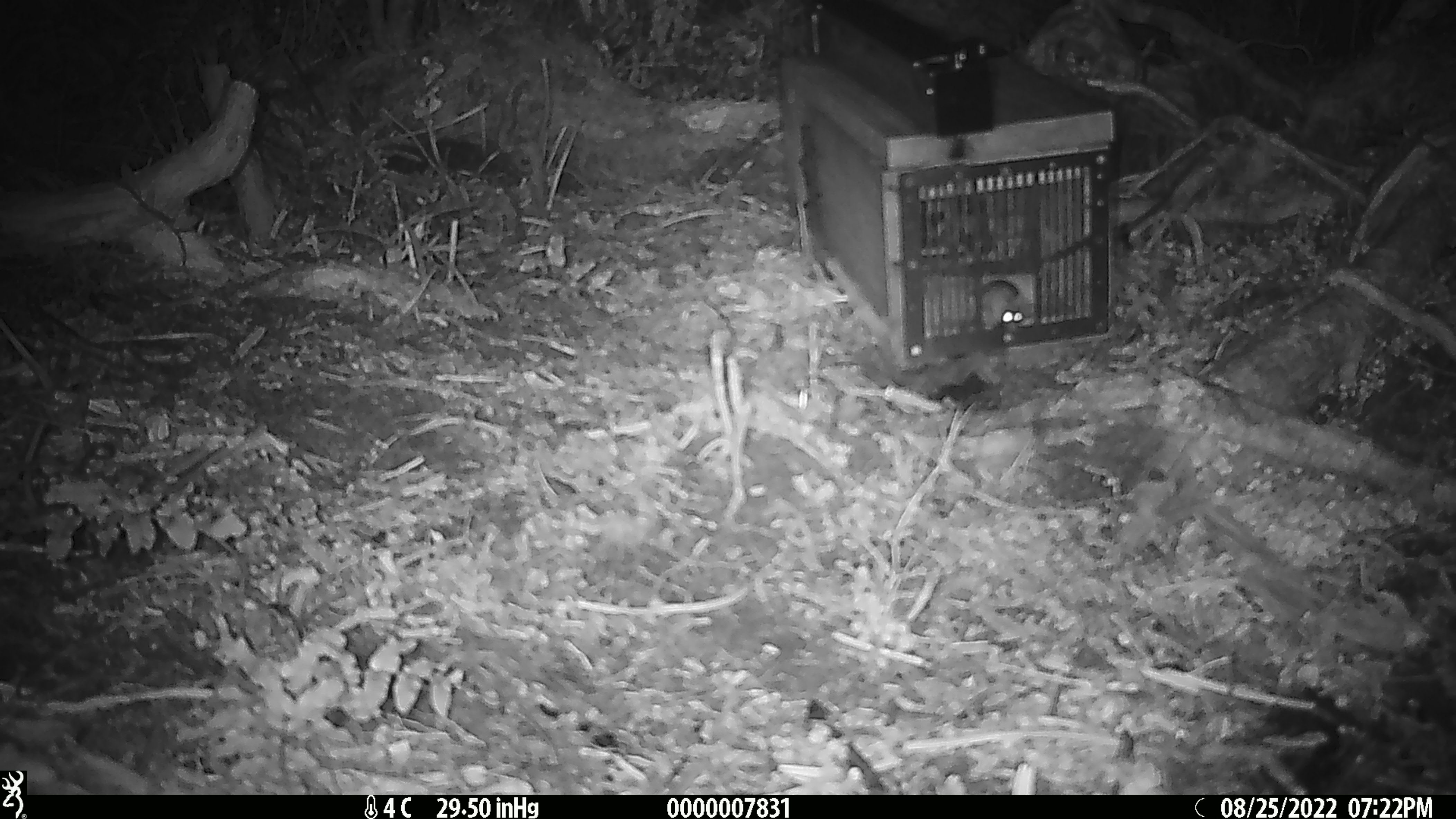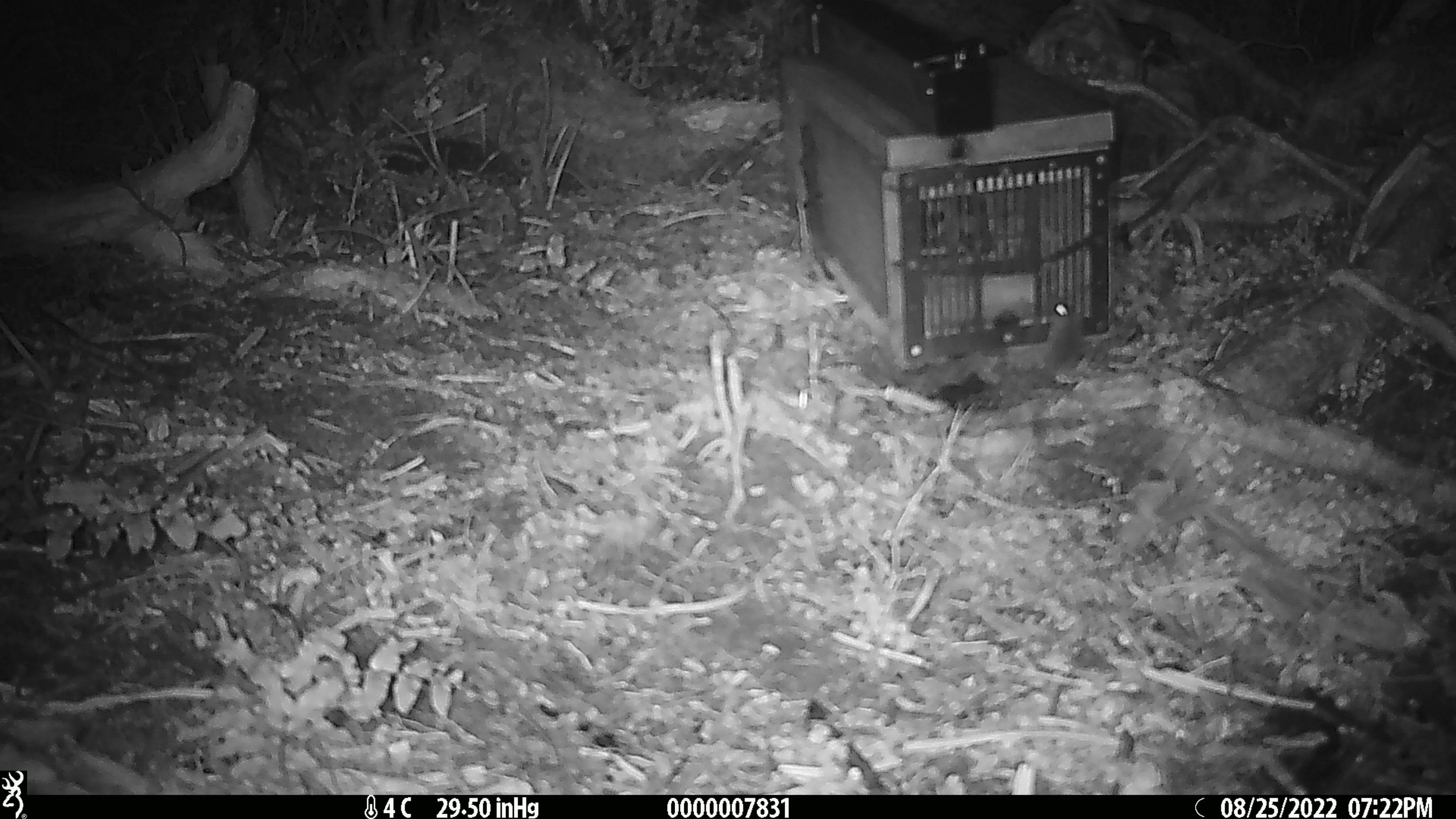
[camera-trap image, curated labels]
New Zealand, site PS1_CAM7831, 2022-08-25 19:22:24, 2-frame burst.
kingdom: Animalia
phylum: Chordata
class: Mammalia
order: Rodentia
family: Muridae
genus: Mus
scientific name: Mus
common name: mouse